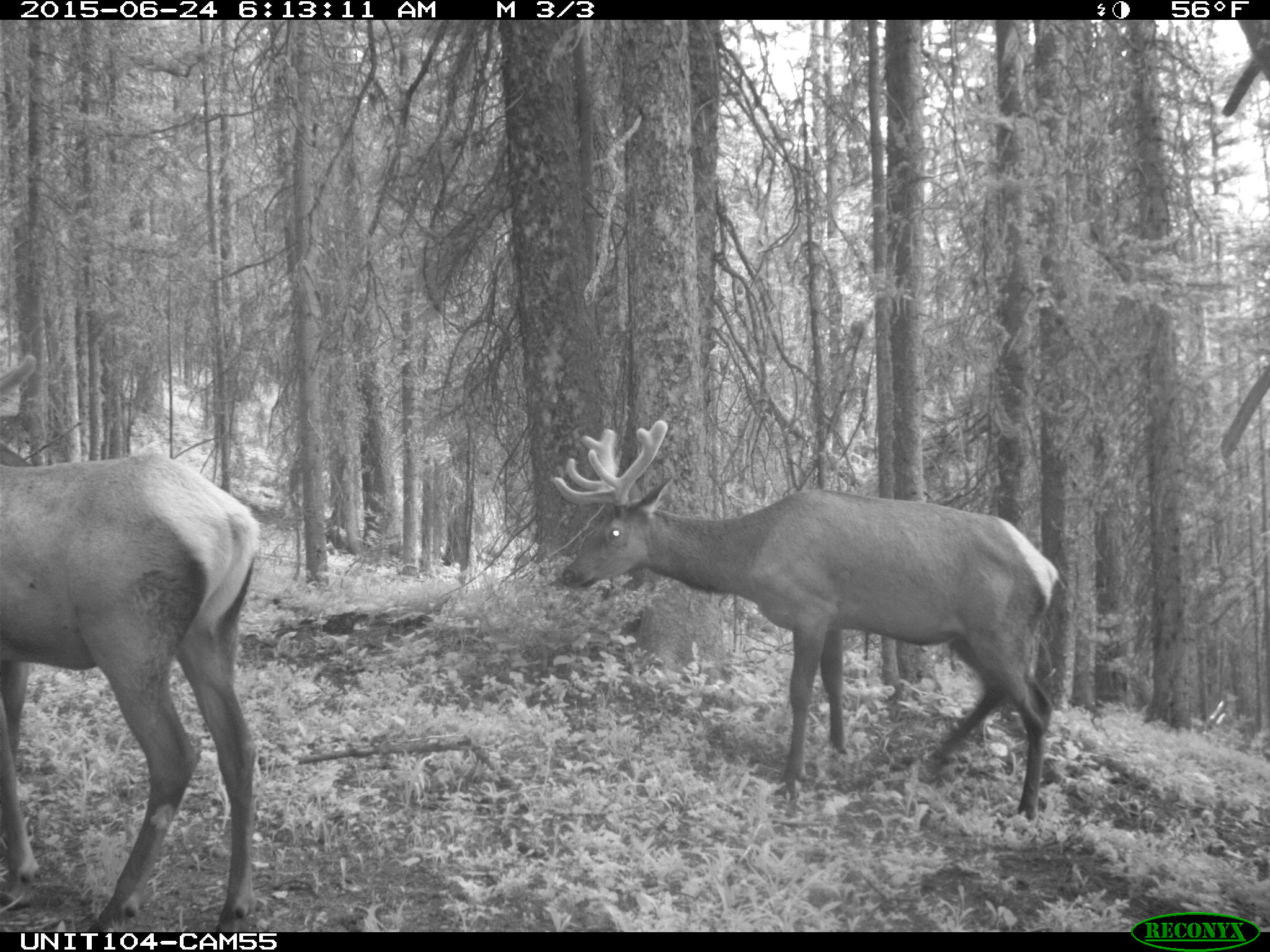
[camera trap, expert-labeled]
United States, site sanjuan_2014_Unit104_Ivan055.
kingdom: Animalia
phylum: Chordata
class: Mammalia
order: Artiodactyla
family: Cervidae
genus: Cervus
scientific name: Cervus elaphus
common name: red deer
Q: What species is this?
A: Cervus elaphus (red deer).